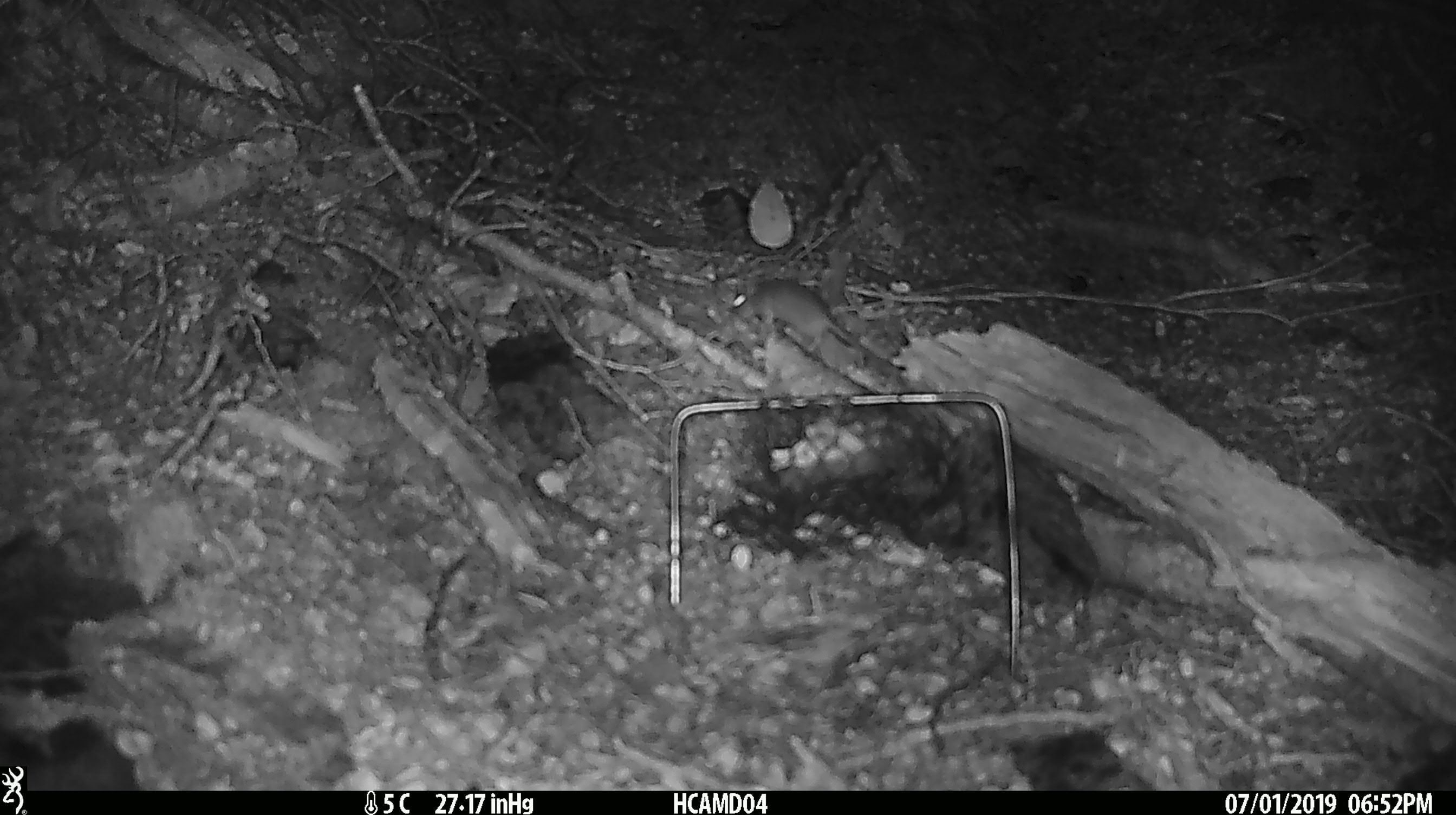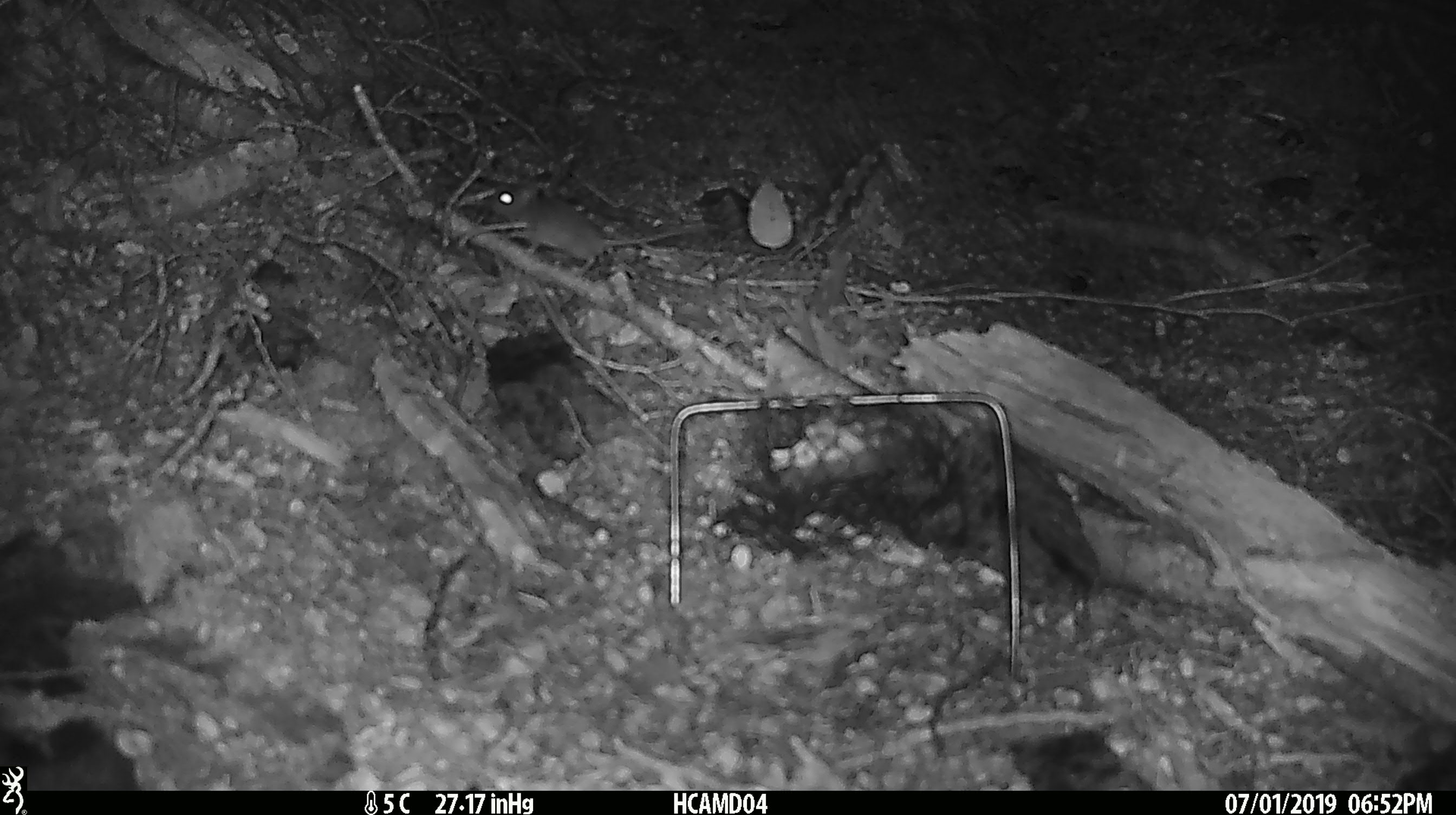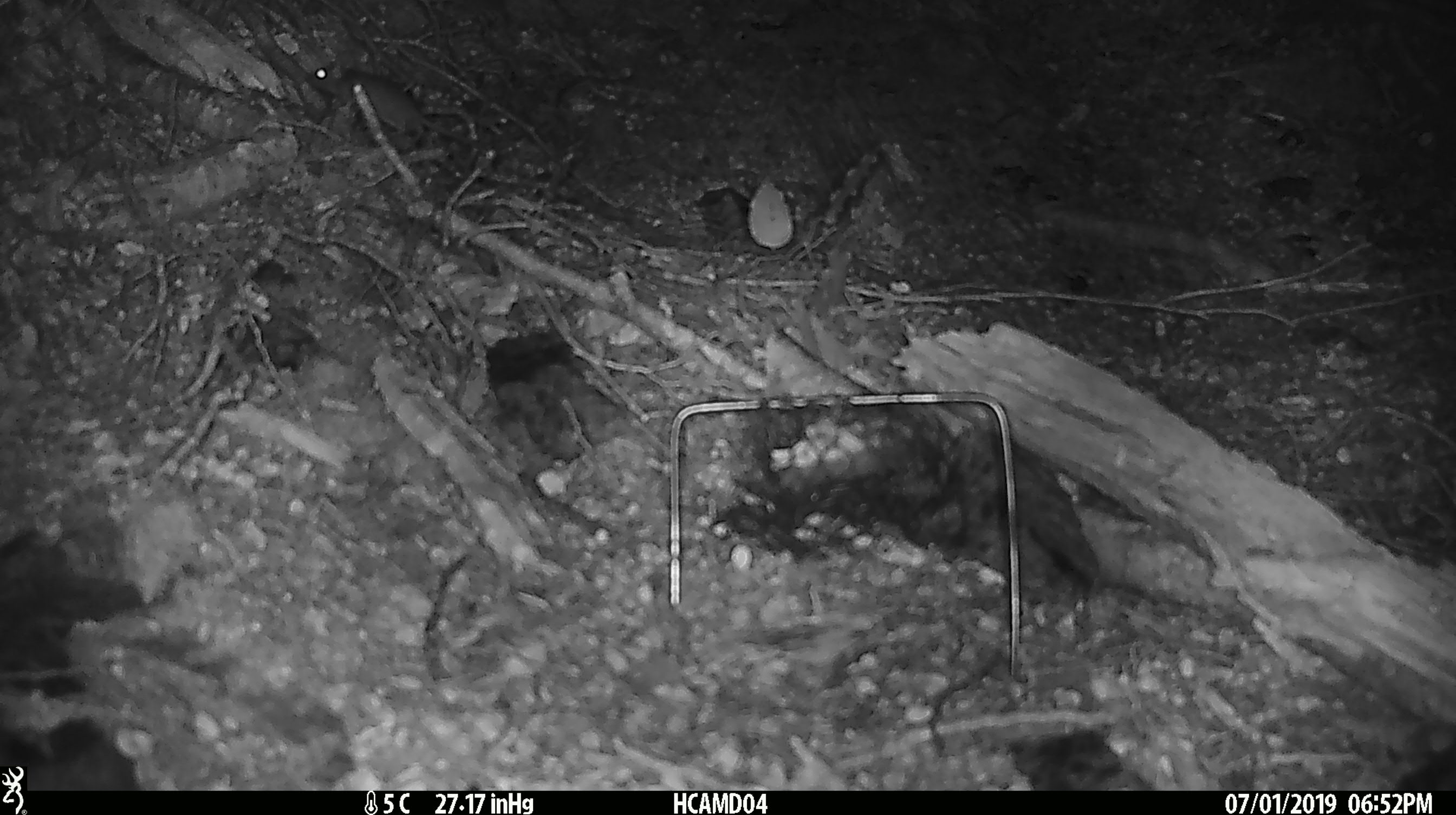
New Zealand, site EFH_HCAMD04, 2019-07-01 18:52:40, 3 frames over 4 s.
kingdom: Animalia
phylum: Chordata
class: Mammalia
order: Rodentia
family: Muridae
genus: Mus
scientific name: Mus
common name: mouse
Mouse (Mus).